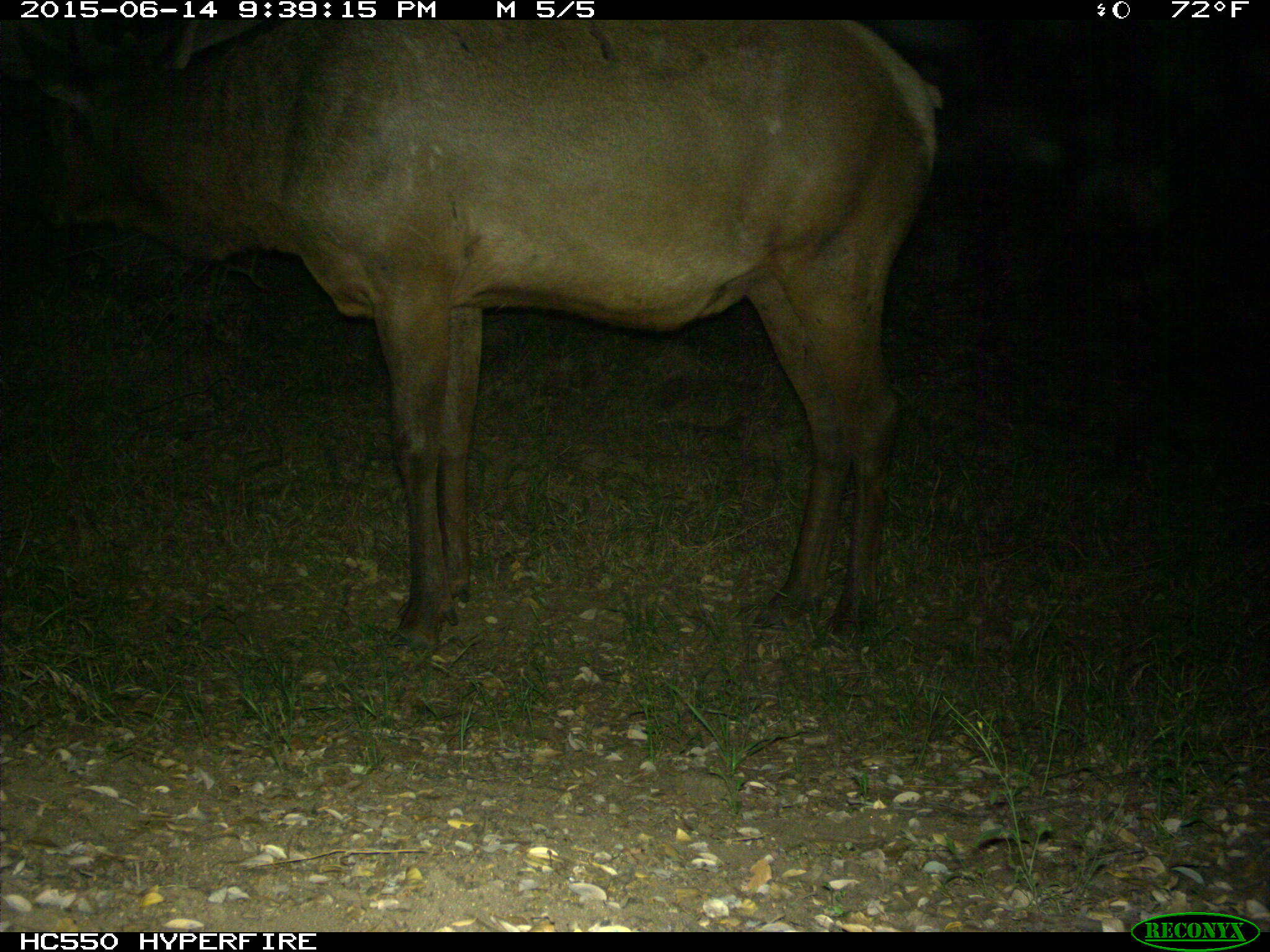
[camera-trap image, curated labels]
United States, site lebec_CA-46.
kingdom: Animalia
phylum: Chordata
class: Mammalia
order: Artiodactyla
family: Cervidae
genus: Cervus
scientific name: Cervus canadensis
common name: elk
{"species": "Cervus canadensis (elk)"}